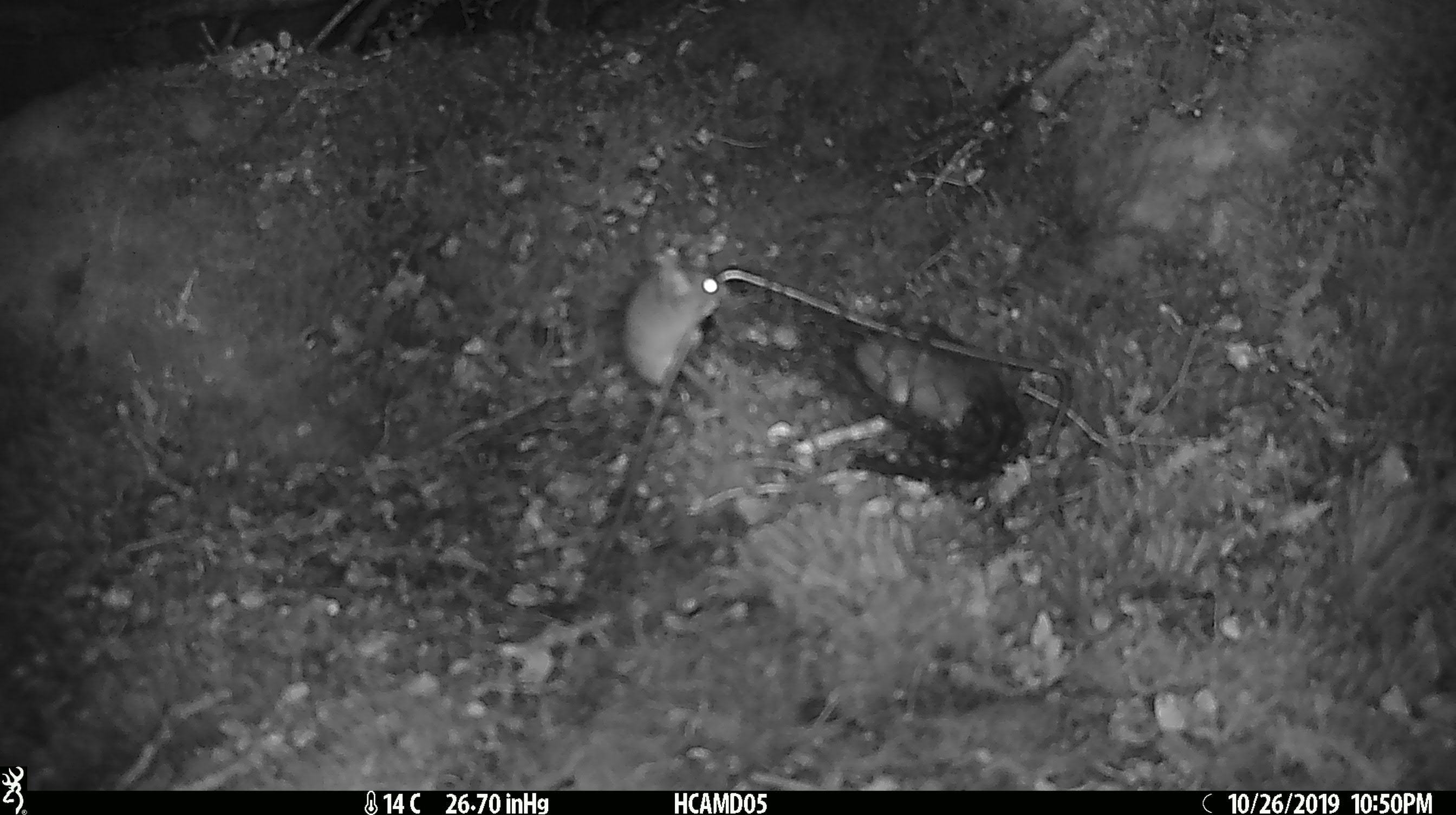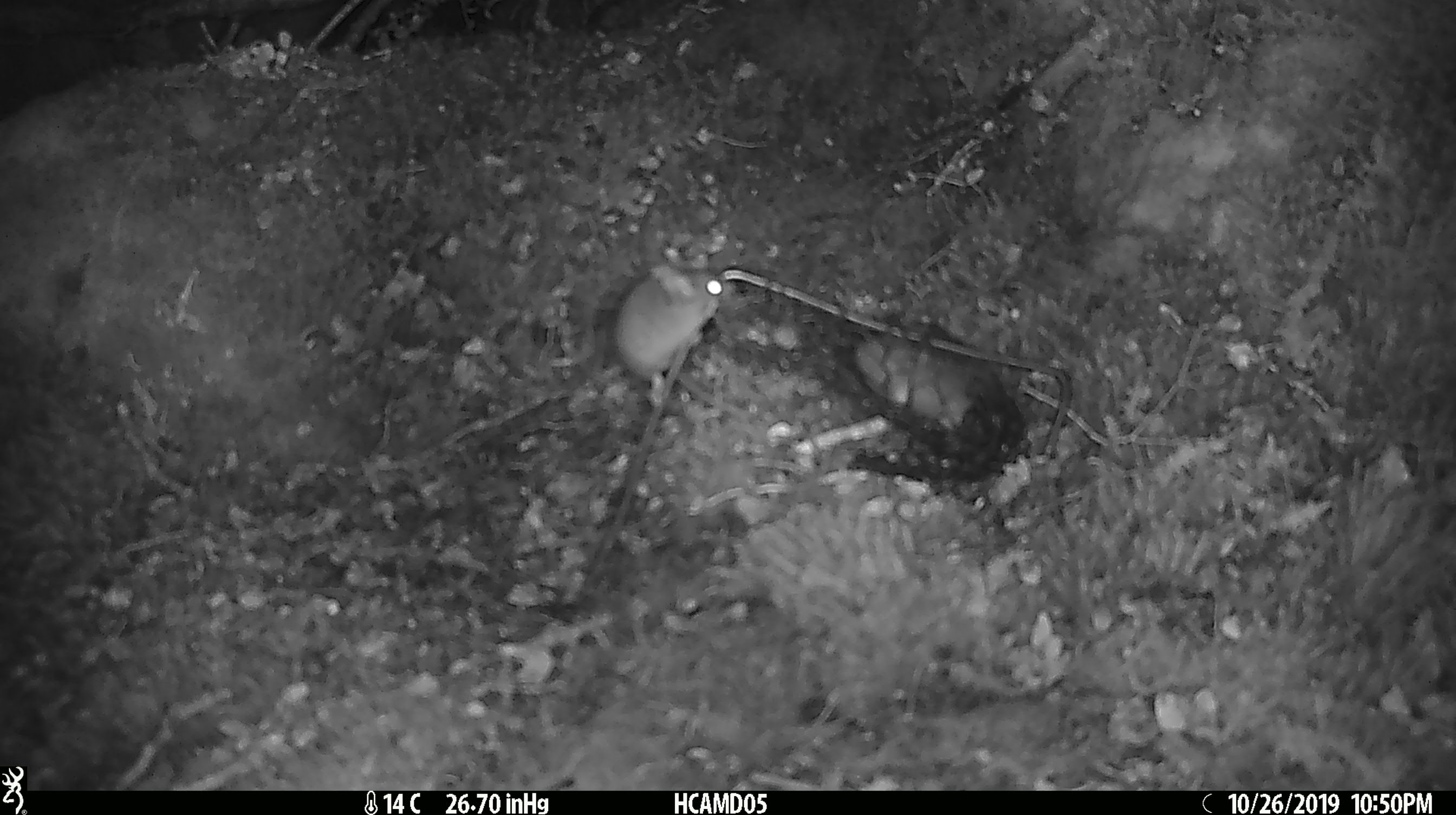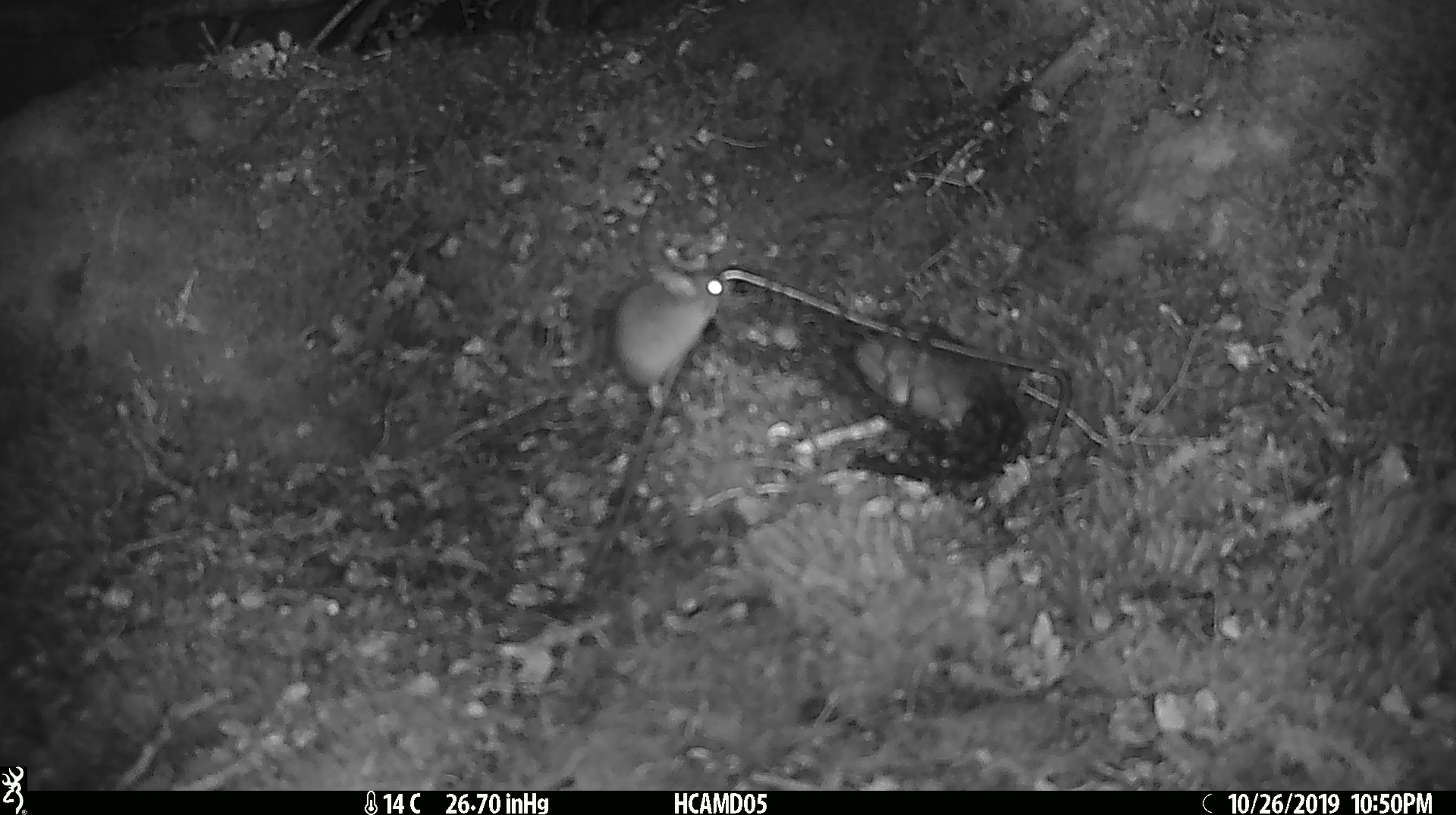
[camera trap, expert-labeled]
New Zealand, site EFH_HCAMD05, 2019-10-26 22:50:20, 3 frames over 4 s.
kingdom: Animalia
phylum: Chordata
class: Mammalia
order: Rodentia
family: Muridae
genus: Mus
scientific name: Mus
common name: mouse